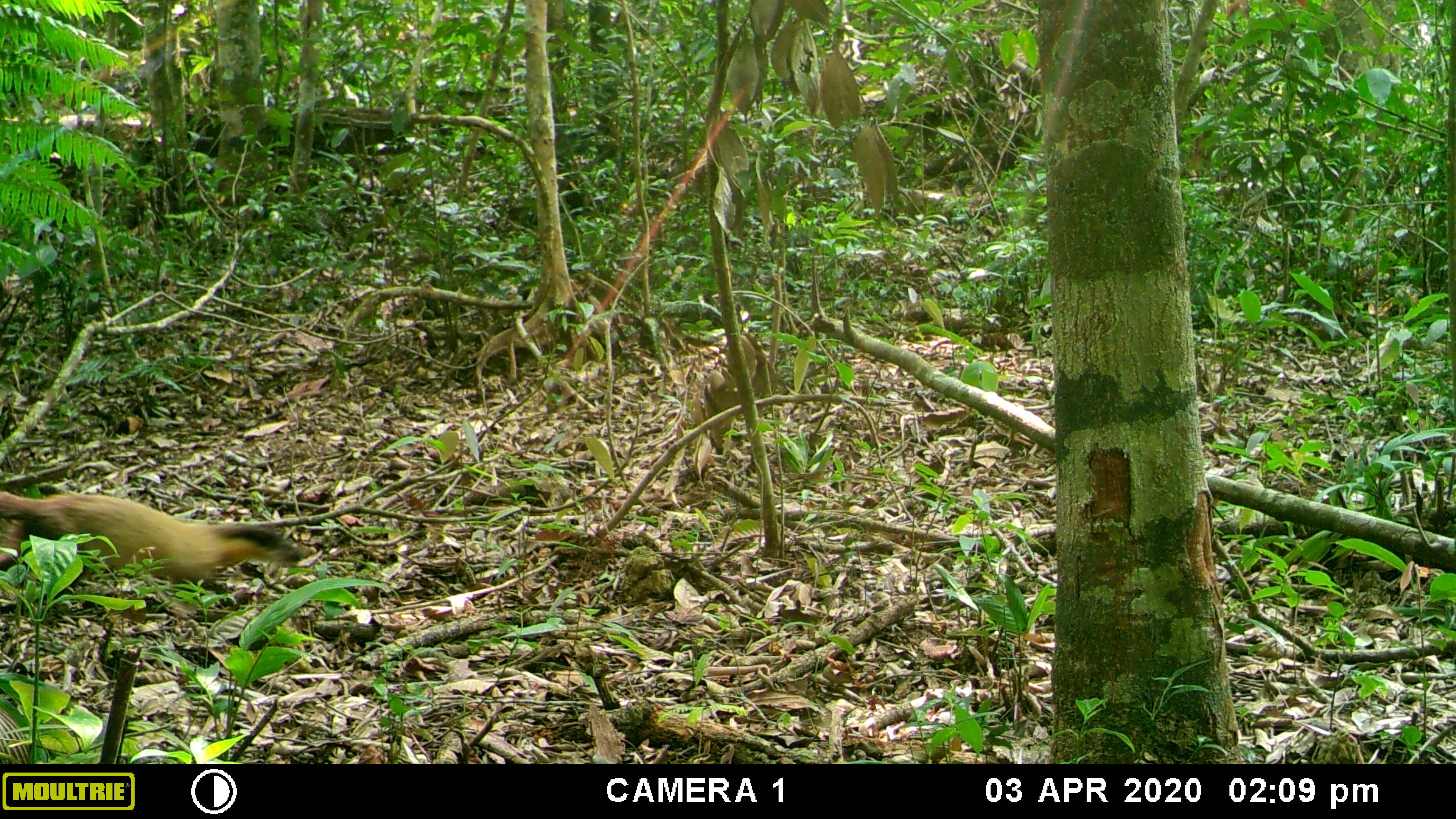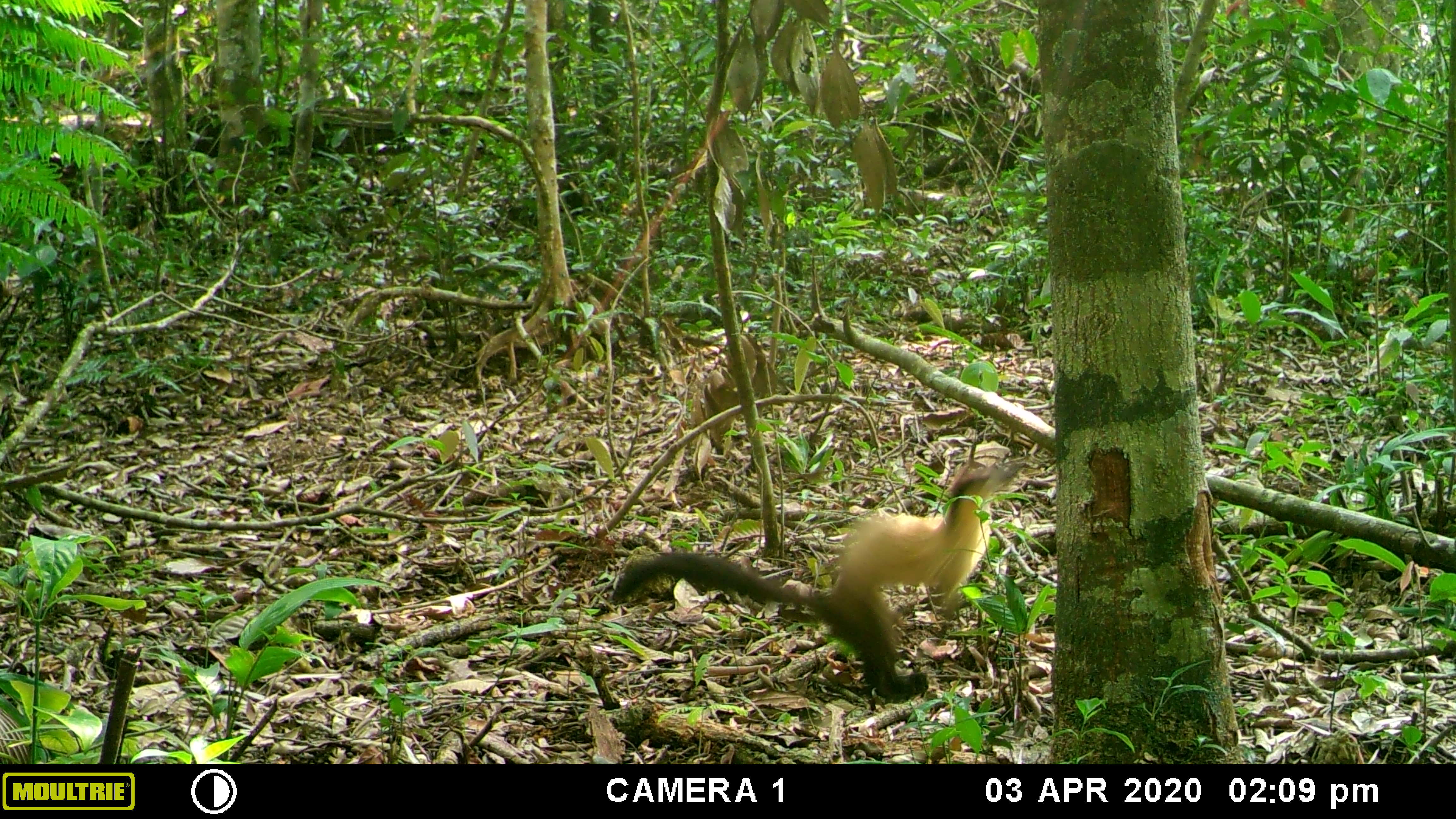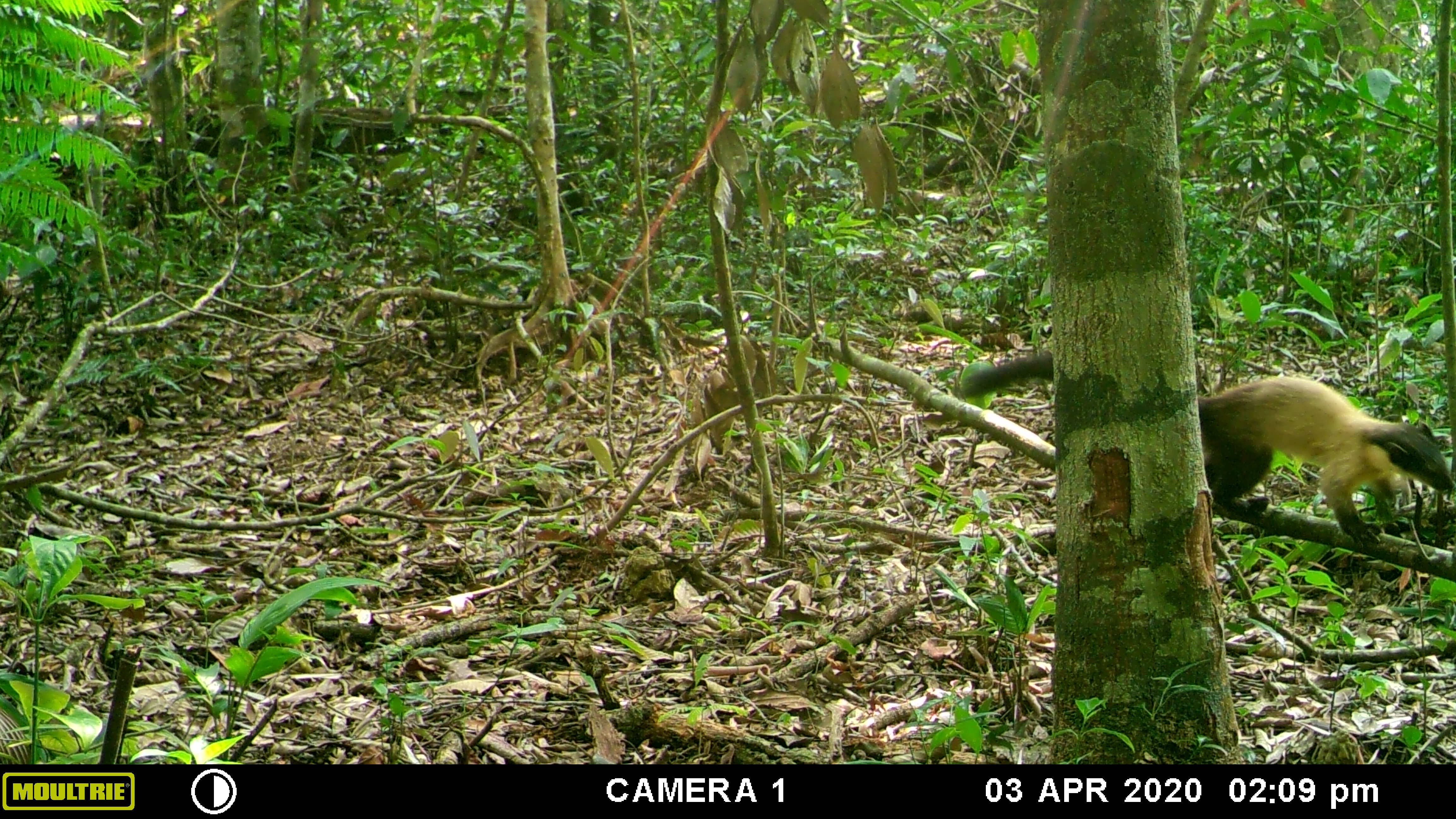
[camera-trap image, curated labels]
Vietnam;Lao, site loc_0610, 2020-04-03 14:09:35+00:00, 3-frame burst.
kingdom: Animalia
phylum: Chordata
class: Mammalia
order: Carnivora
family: Mustelidae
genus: Martes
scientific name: Martes flavigula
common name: yellow-throated marten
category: yellow throated marten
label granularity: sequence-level